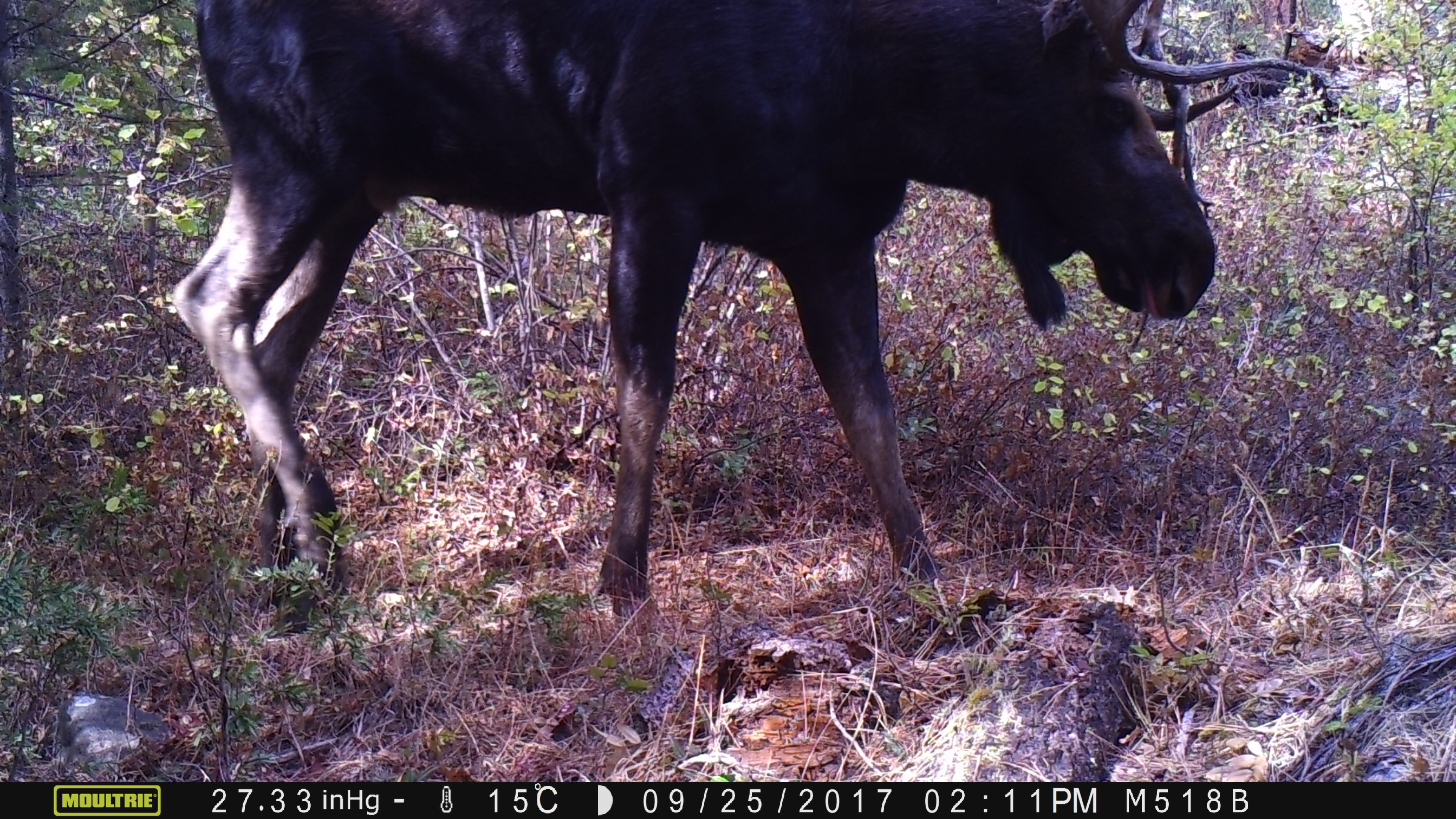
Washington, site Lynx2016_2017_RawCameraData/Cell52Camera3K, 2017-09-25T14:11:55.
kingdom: Animalia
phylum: Chordata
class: Mammalia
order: Artiodactyla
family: Cervidae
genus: Alces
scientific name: Alces alces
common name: moose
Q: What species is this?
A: Alces alces (moose).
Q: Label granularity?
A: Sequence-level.